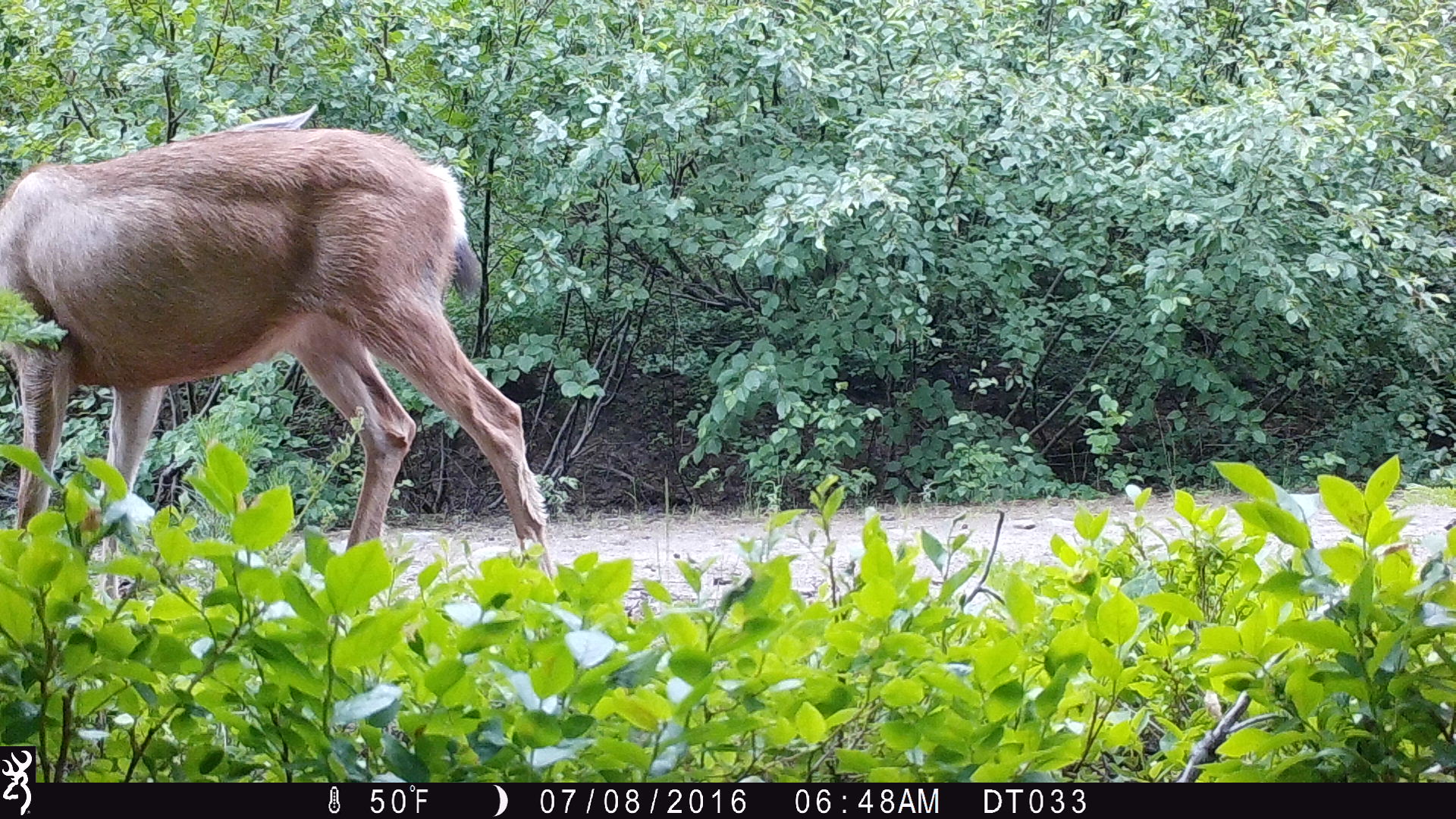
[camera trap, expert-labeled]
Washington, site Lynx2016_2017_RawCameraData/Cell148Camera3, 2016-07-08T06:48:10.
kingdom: Animalia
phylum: Chordata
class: Mammalia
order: Artiodactyla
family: Cervidae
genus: Odocoileus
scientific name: Odocoileus hemionus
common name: mule deer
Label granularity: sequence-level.